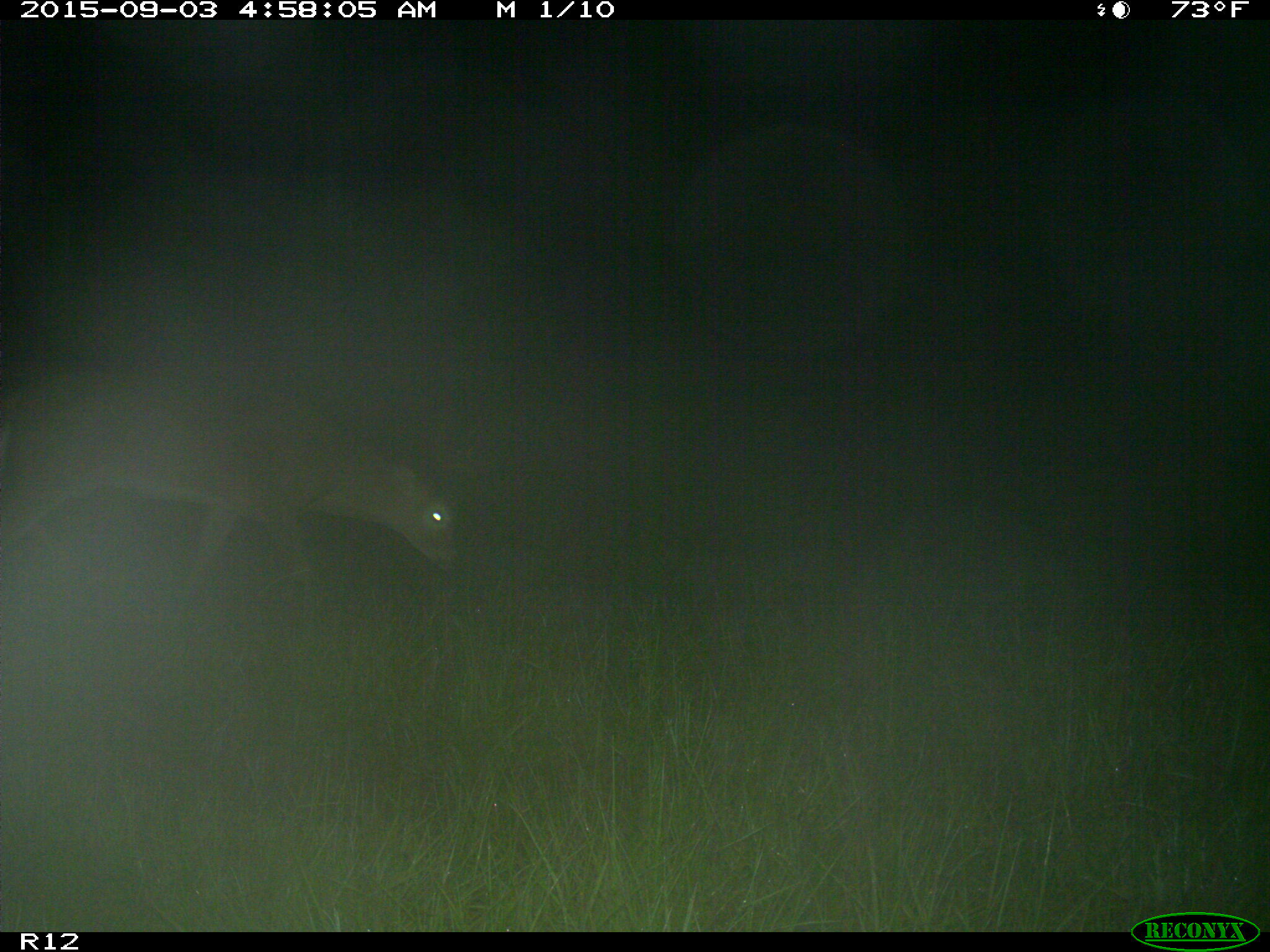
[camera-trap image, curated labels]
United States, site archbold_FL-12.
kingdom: Animalia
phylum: Chordata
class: Mammalia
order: Artiodactyla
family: Cervidae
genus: Odocoileus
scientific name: Odocoileus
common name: deer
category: unidentified deer